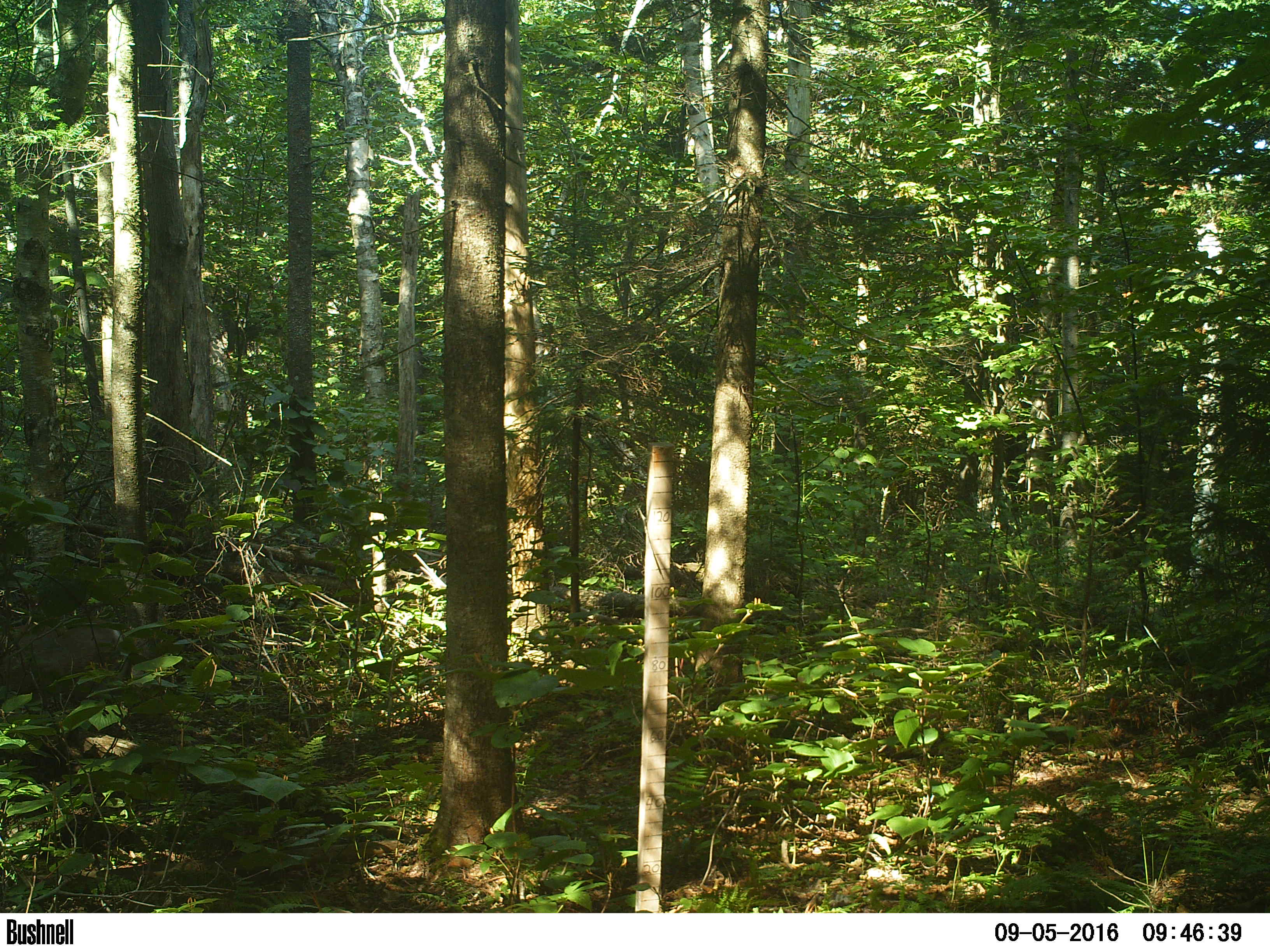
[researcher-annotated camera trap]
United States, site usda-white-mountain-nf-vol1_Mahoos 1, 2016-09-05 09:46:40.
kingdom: Animalia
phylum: Chordata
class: Mammalia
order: Artiodactyla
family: Cervidae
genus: Odocoileus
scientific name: Odocoileus virginianus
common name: white-tailed deer